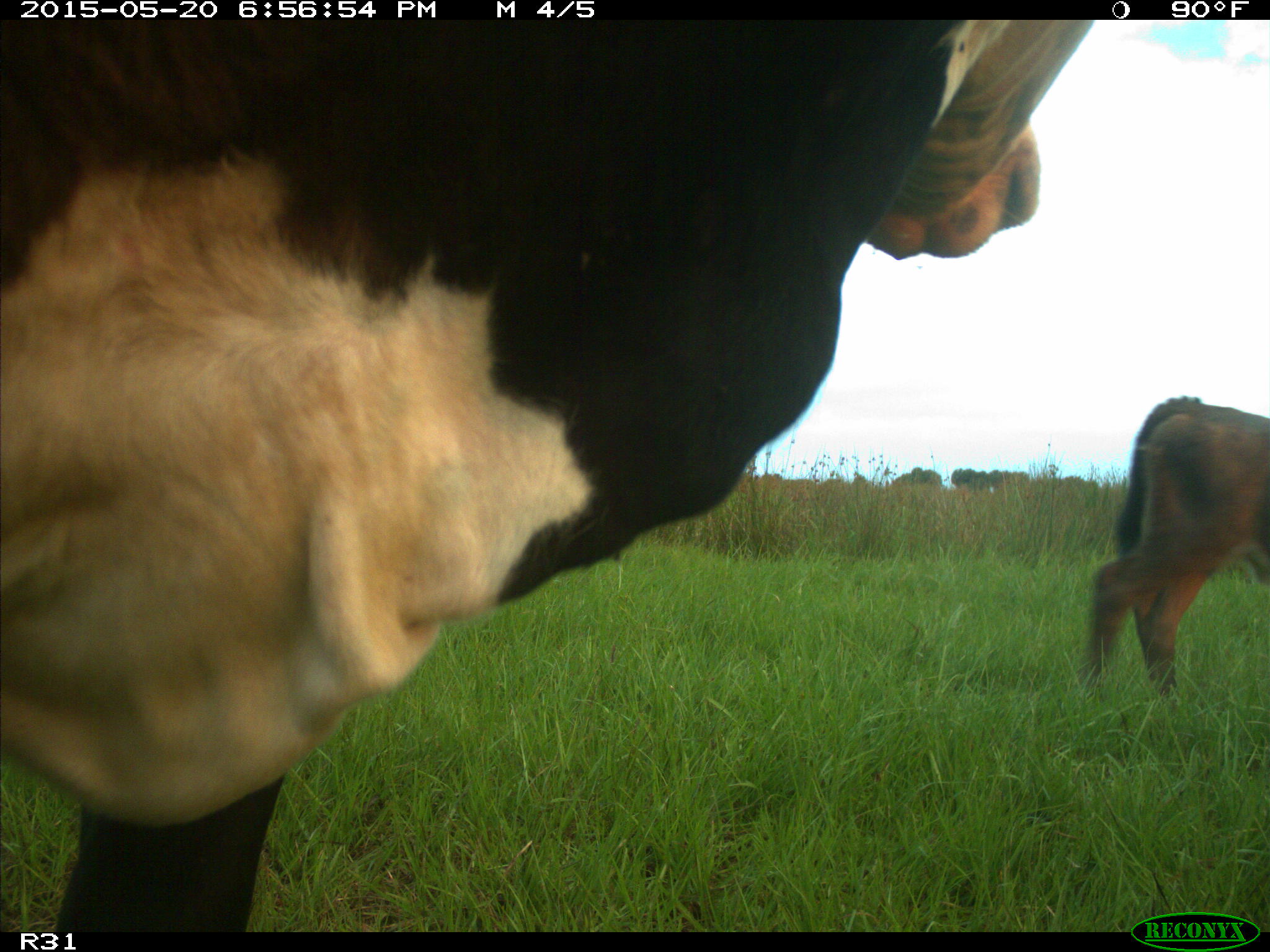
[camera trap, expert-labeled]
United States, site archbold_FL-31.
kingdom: Animalia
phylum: Chordata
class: Mammalia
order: Artiodactyla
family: Bovidae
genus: Bos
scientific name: Bos taurus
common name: domestic cow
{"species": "Bos taurus (domestic cow)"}